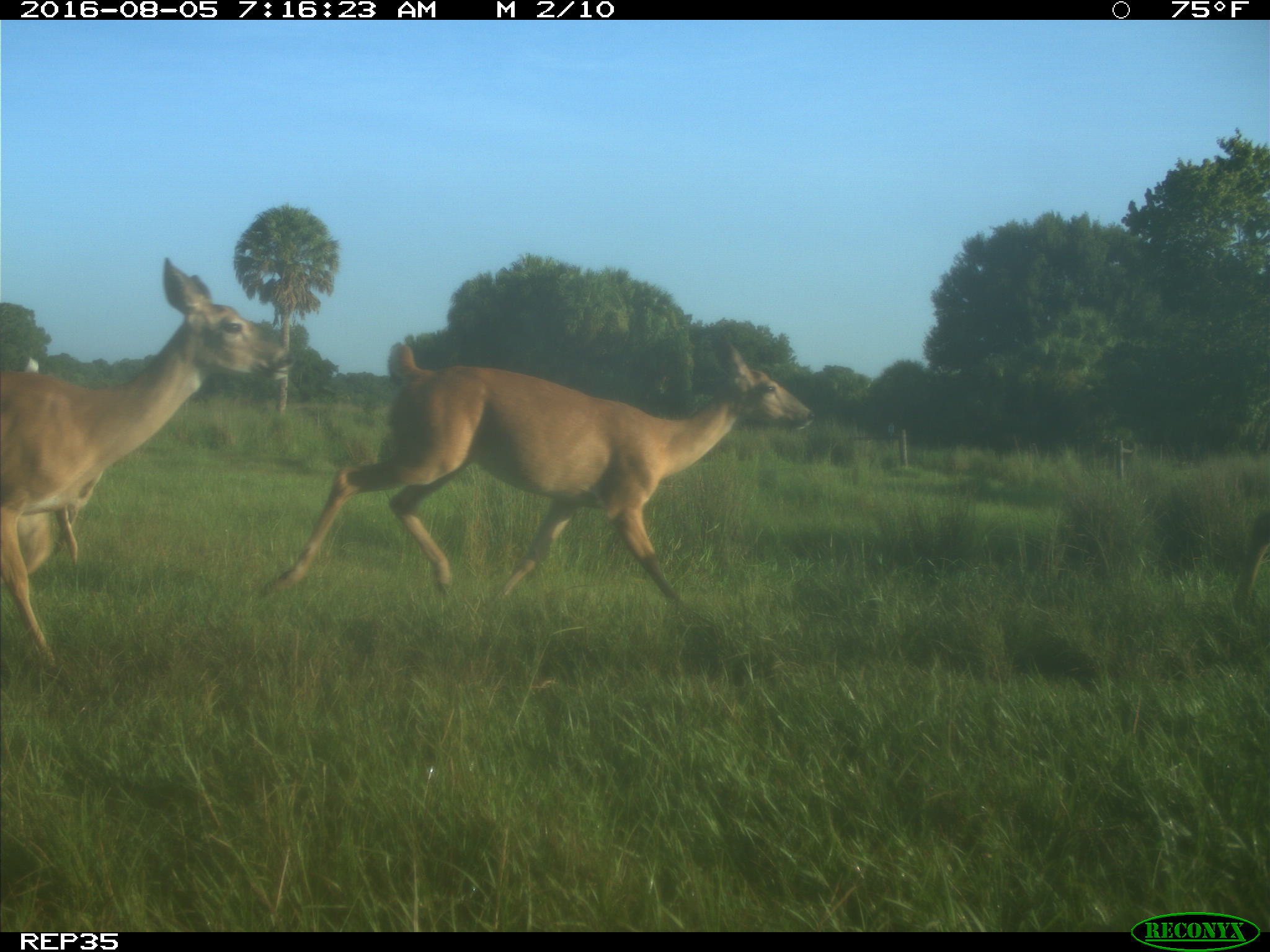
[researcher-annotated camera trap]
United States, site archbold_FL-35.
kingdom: Animalia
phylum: Chordata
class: Mammalia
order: Artiodactyla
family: Cervidae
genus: Odocoileus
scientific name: Odocoileus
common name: deer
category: unidentified deer